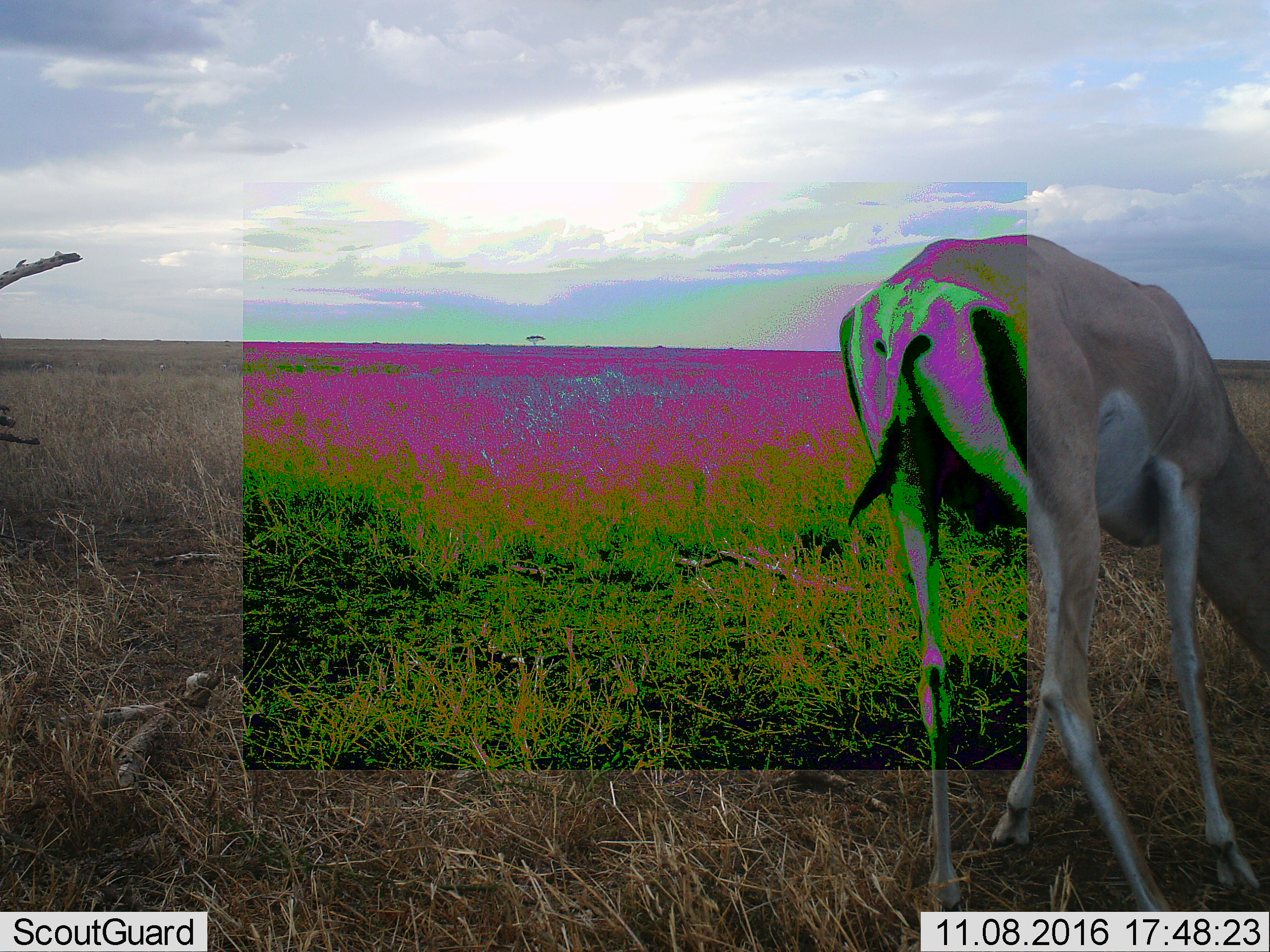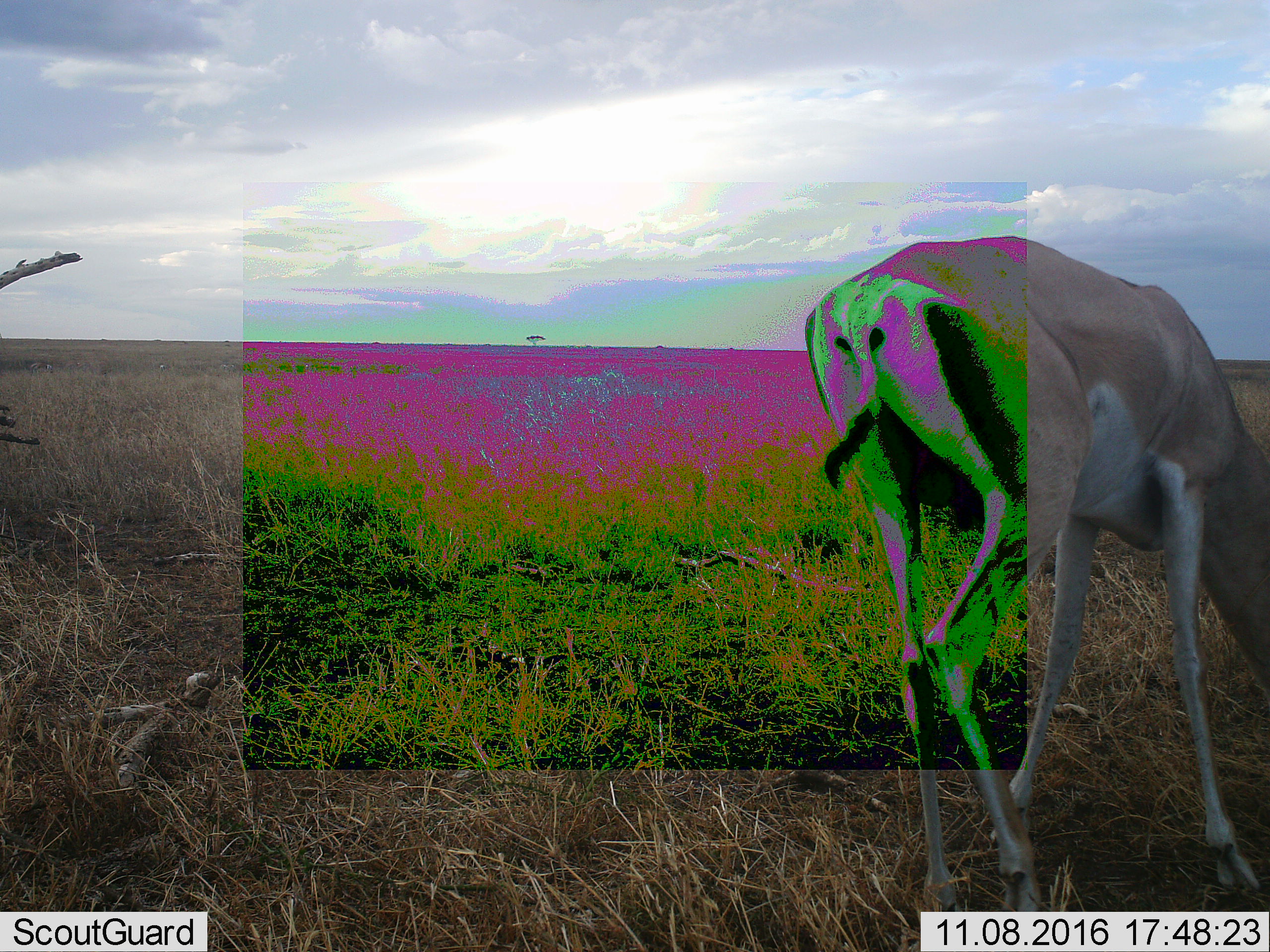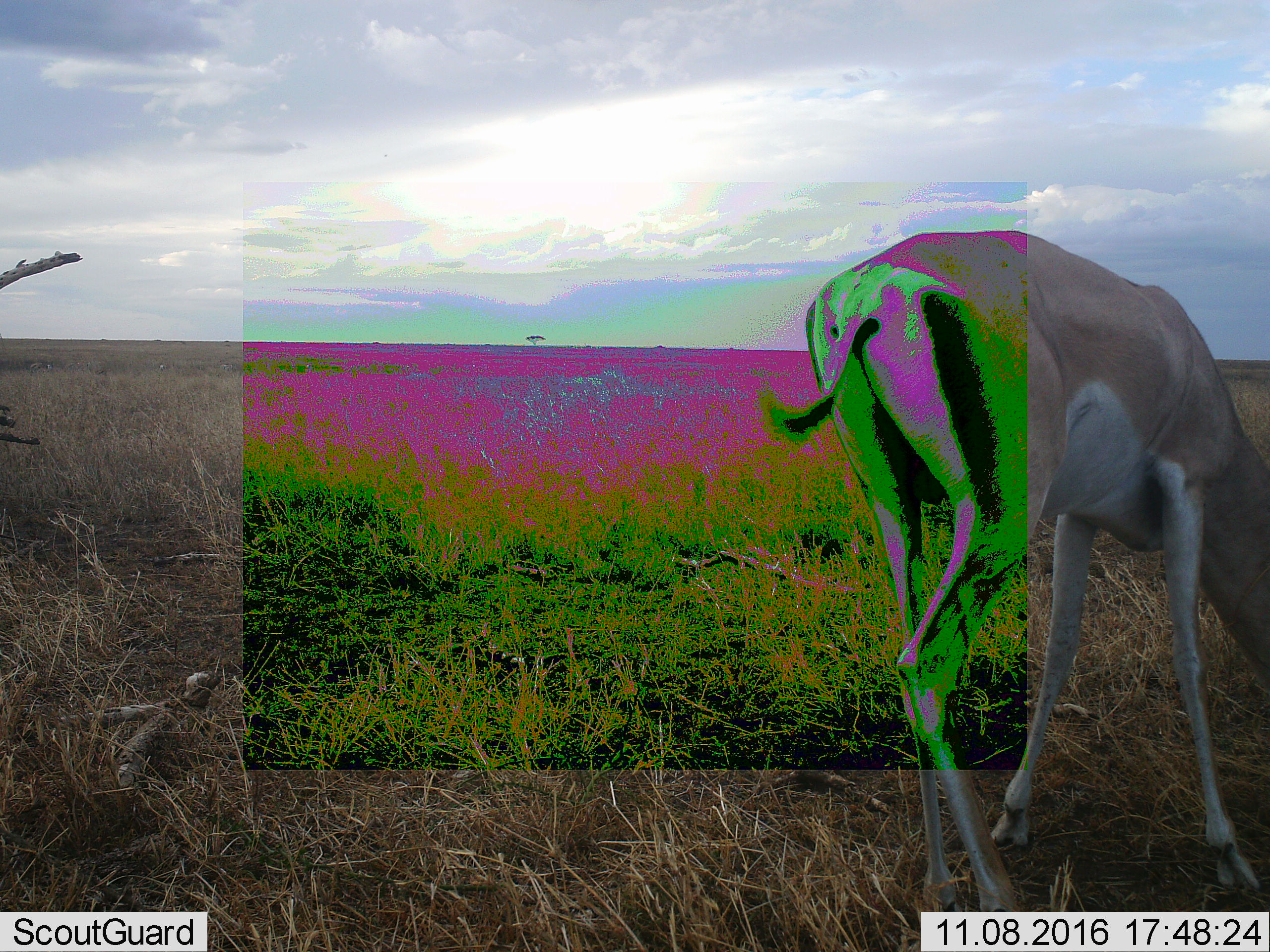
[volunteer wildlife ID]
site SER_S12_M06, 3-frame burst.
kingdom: Animalia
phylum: Chordata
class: Mammalia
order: Artiodactyla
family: Bovidae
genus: Nanger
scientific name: Nanger granti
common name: grant's gazelle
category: gazellegrants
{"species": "gazellegrants (grant's gazelle) (Nanger granti)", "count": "1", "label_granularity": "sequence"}